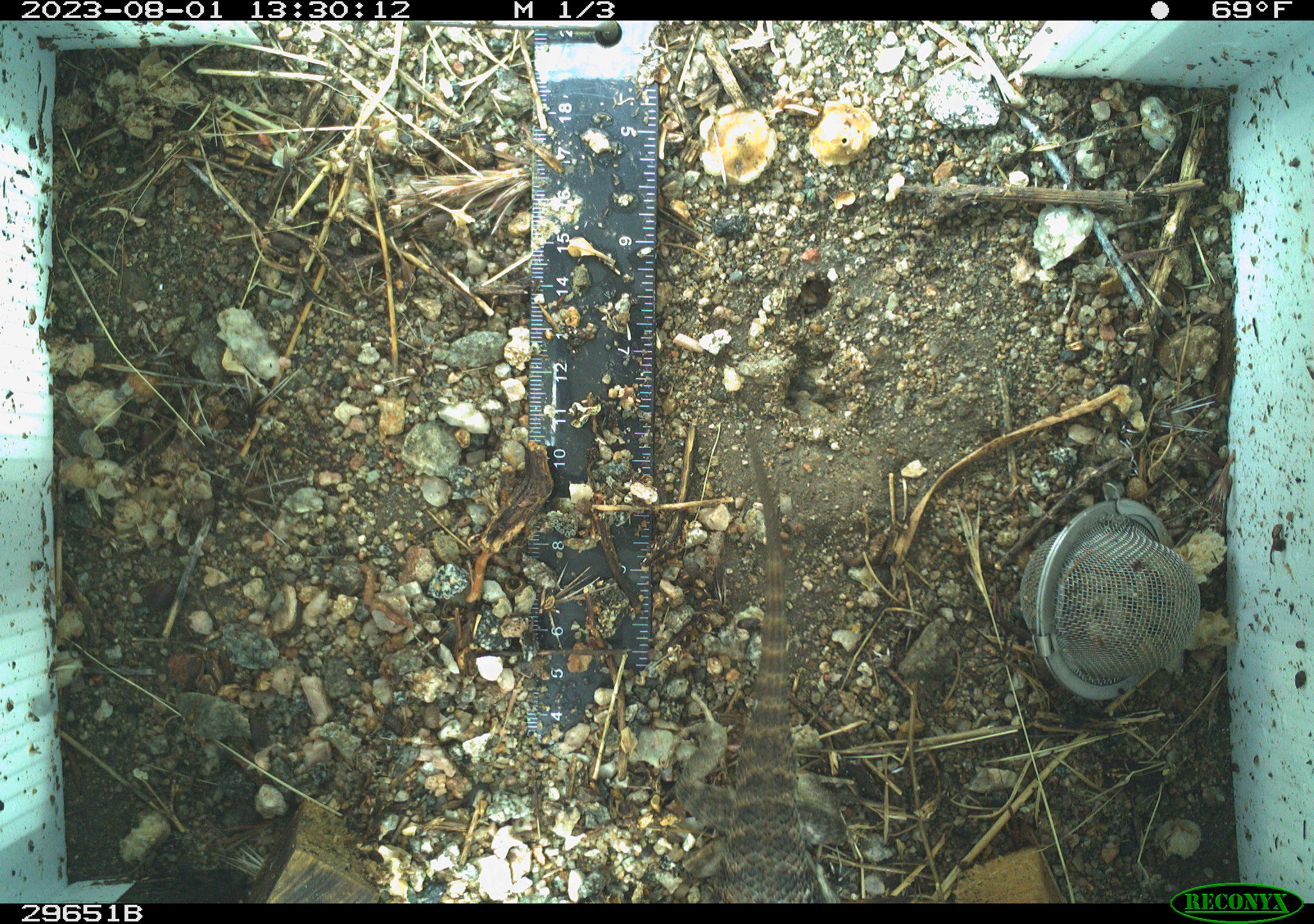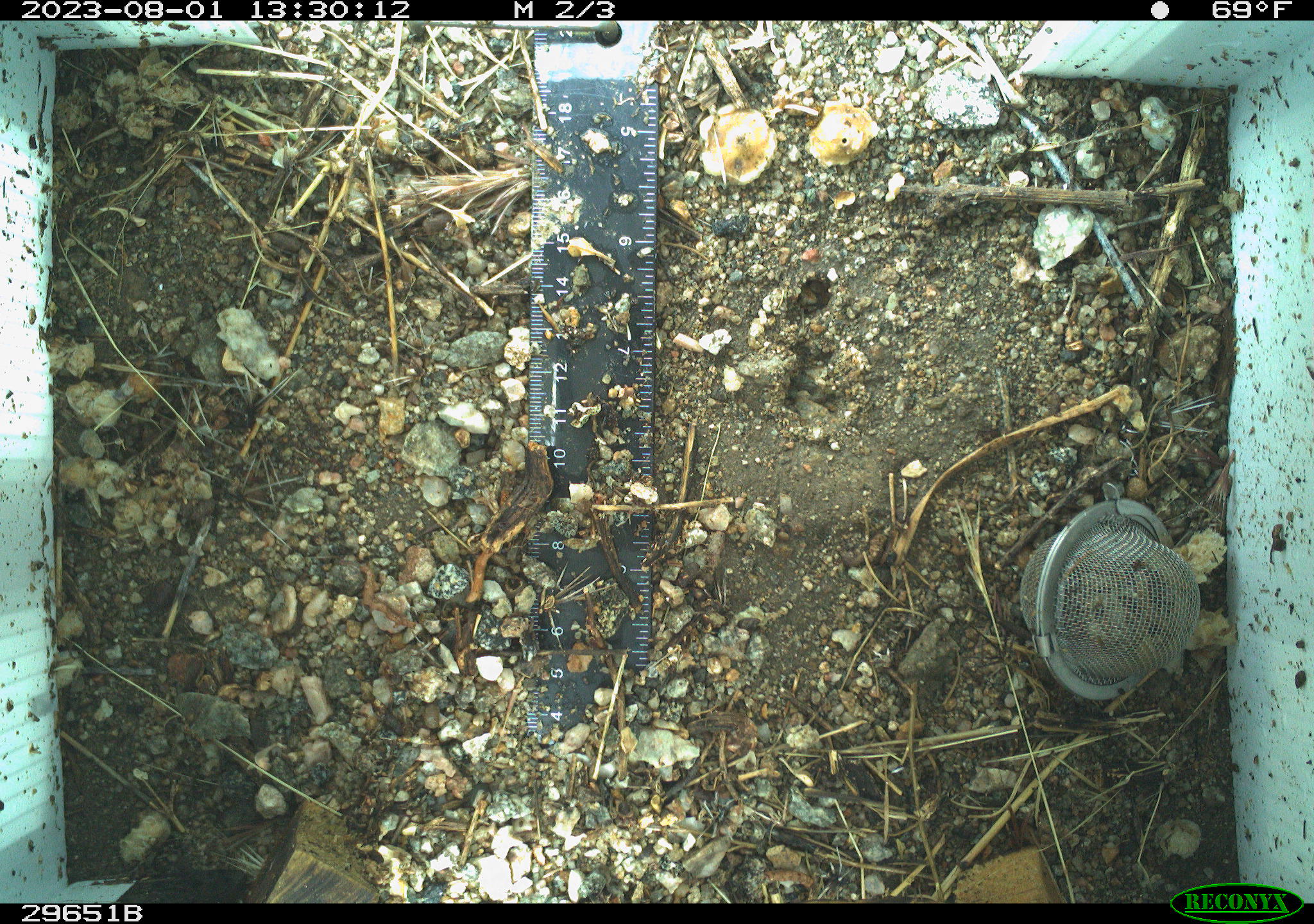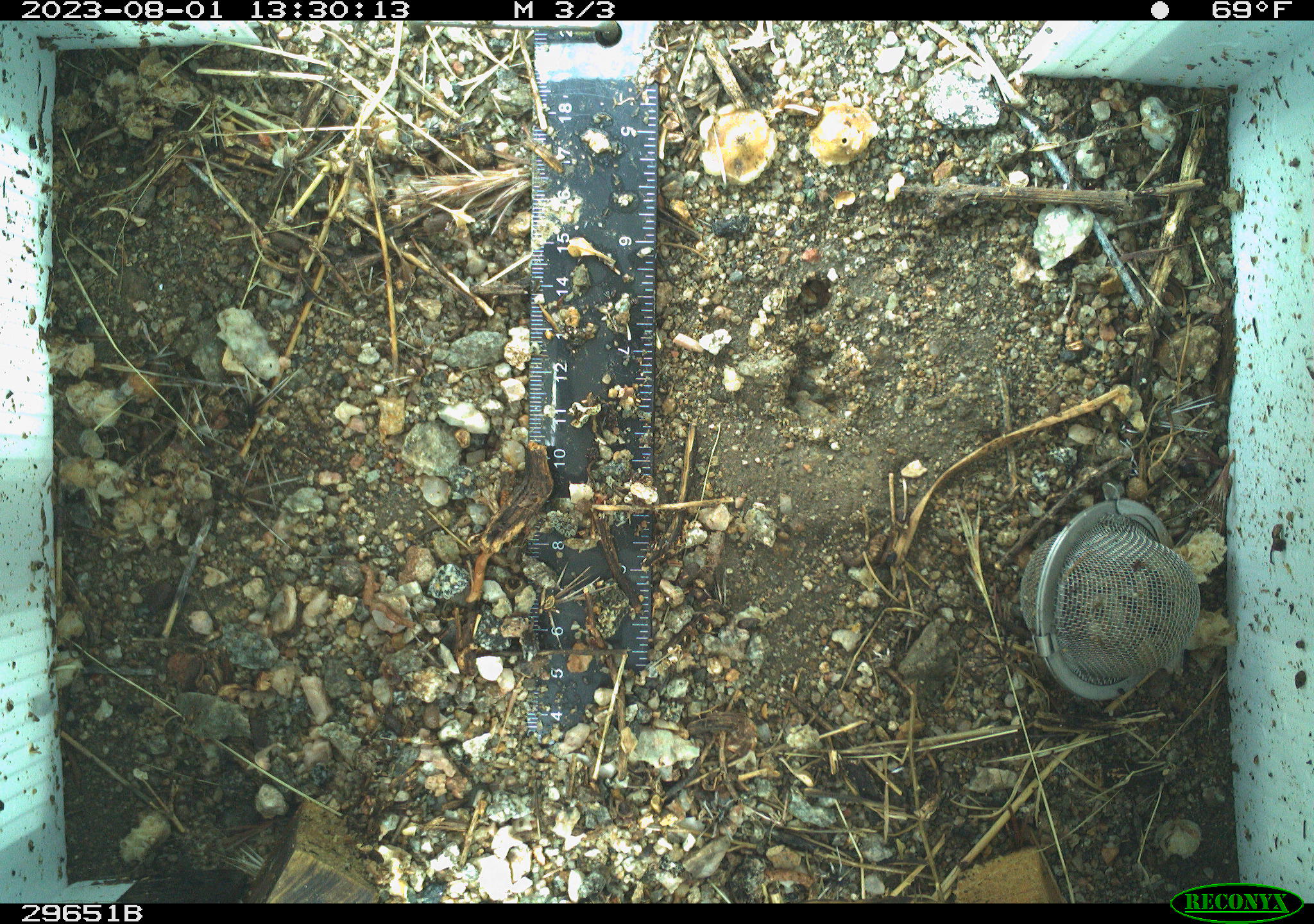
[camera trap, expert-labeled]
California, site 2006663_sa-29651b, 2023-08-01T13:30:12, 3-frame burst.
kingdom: Animalia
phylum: Chordata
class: Reptilia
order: Squamata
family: Phrynosomatidae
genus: Sceloporus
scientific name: Sceloporus uniformis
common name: yellow-backed spiny lizard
Yellow-backed spiny lizard (Sceloporus uniformis).